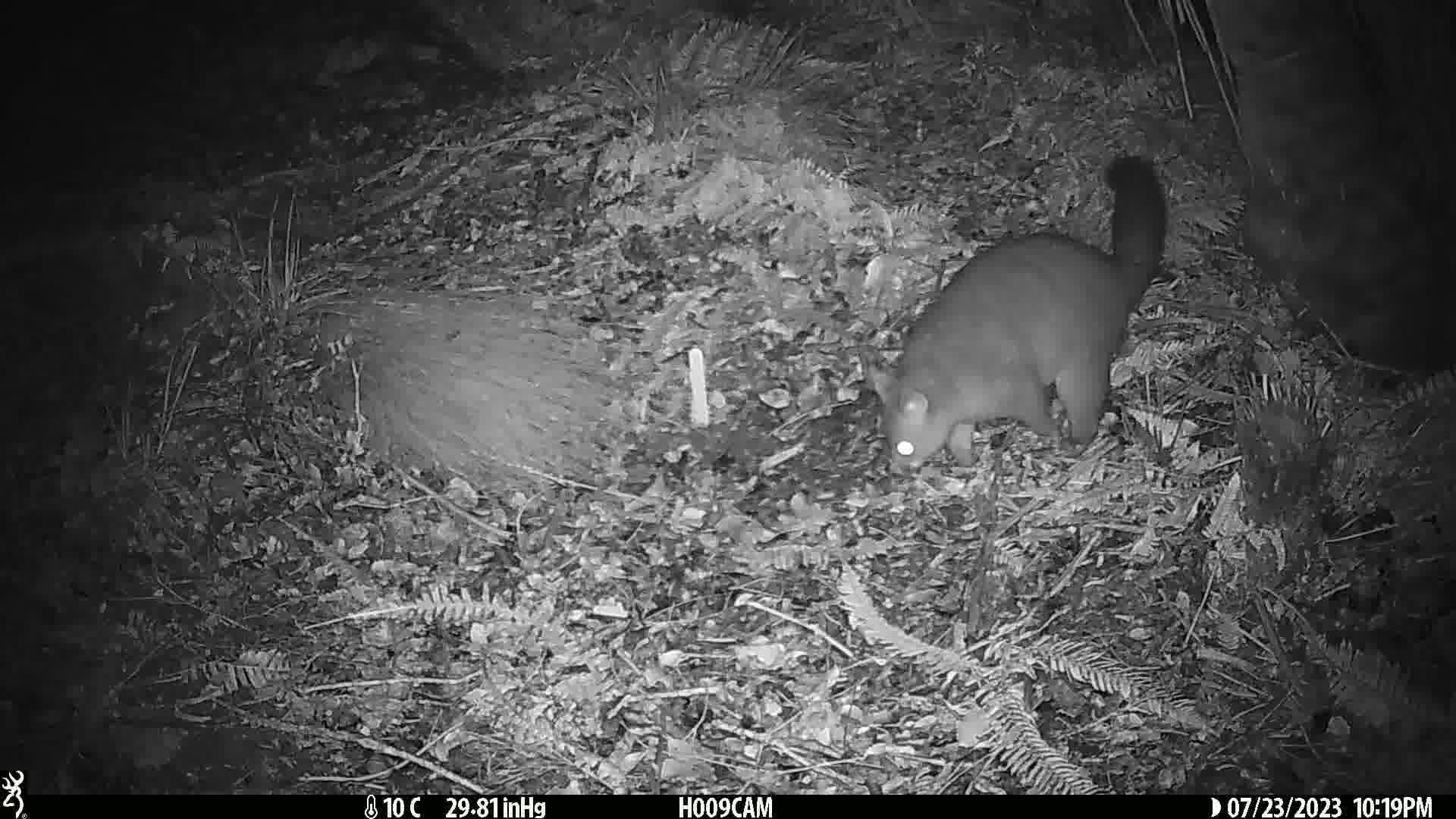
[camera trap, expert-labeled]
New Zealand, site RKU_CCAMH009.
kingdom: Animalia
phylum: Chordata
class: Mammalia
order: Diprotodontia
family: Phalangeridae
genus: Trichosurus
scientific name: Trichosurus vulpecula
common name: common brushtail possum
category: possum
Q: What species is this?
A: Possum (common brushtail possum) (Trichosurus vulpecula).